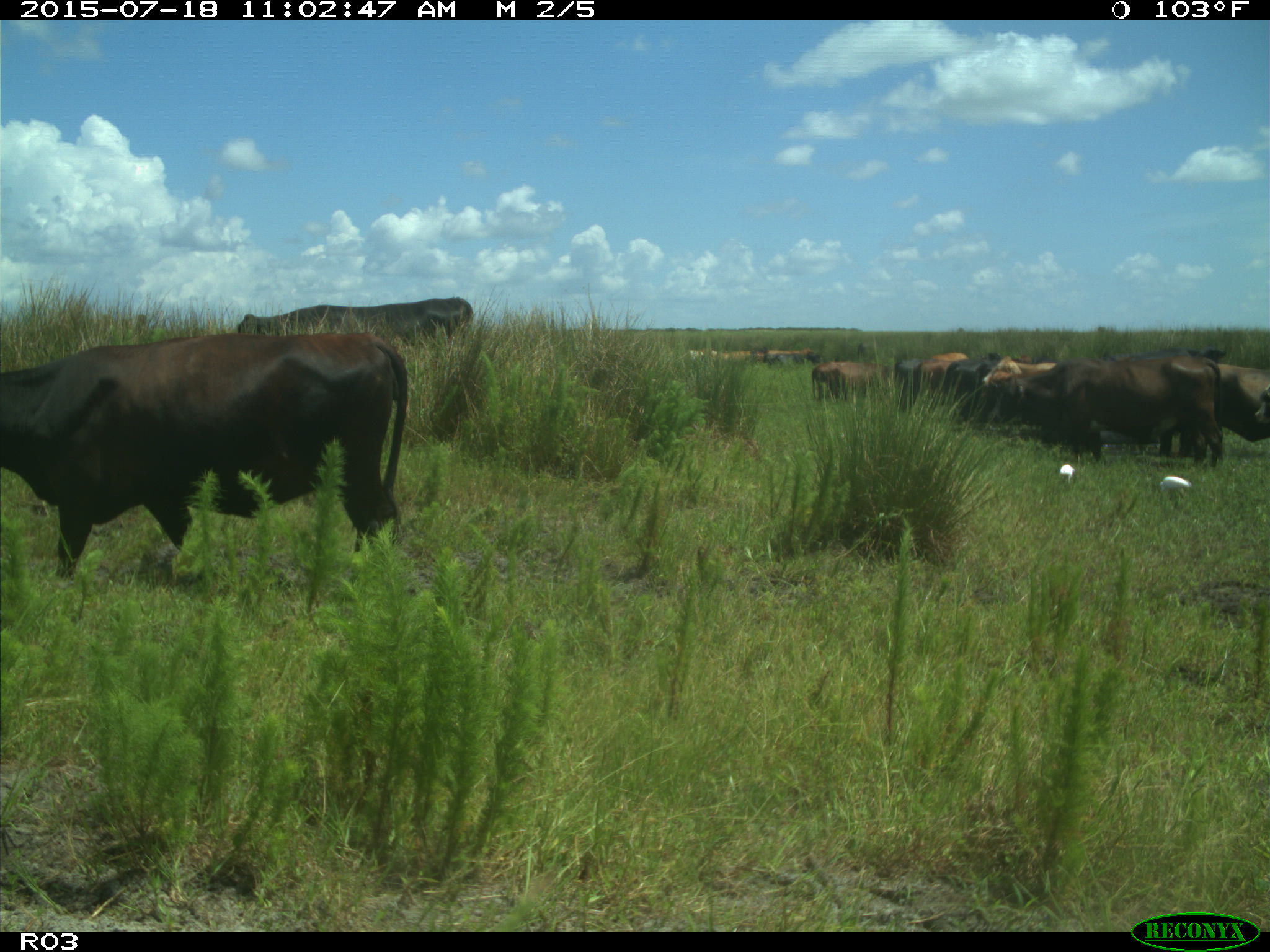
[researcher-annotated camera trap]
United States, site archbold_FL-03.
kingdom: Animalia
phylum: Chordata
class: Mammalia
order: Artiodactyla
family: Bovidae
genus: Bos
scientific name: Bos taurus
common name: domestic cow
Bos taurus (domestic cow).